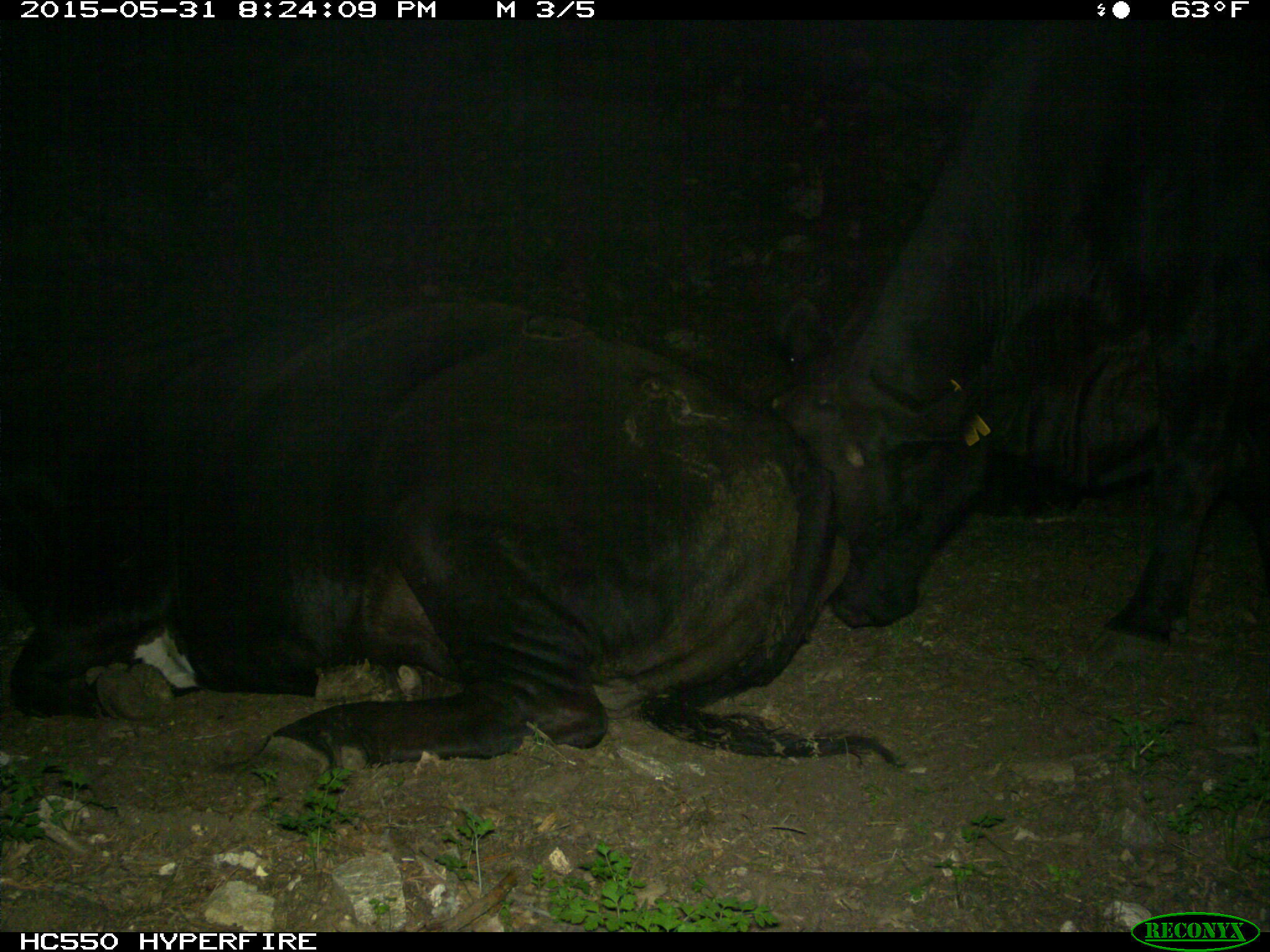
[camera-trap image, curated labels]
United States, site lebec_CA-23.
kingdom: Animalia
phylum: Chordata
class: Mammalia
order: Artiodactyla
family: Bovidae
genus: Bos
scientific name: Bos taurus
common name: domestic cow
Bos taurus (domestic cow).